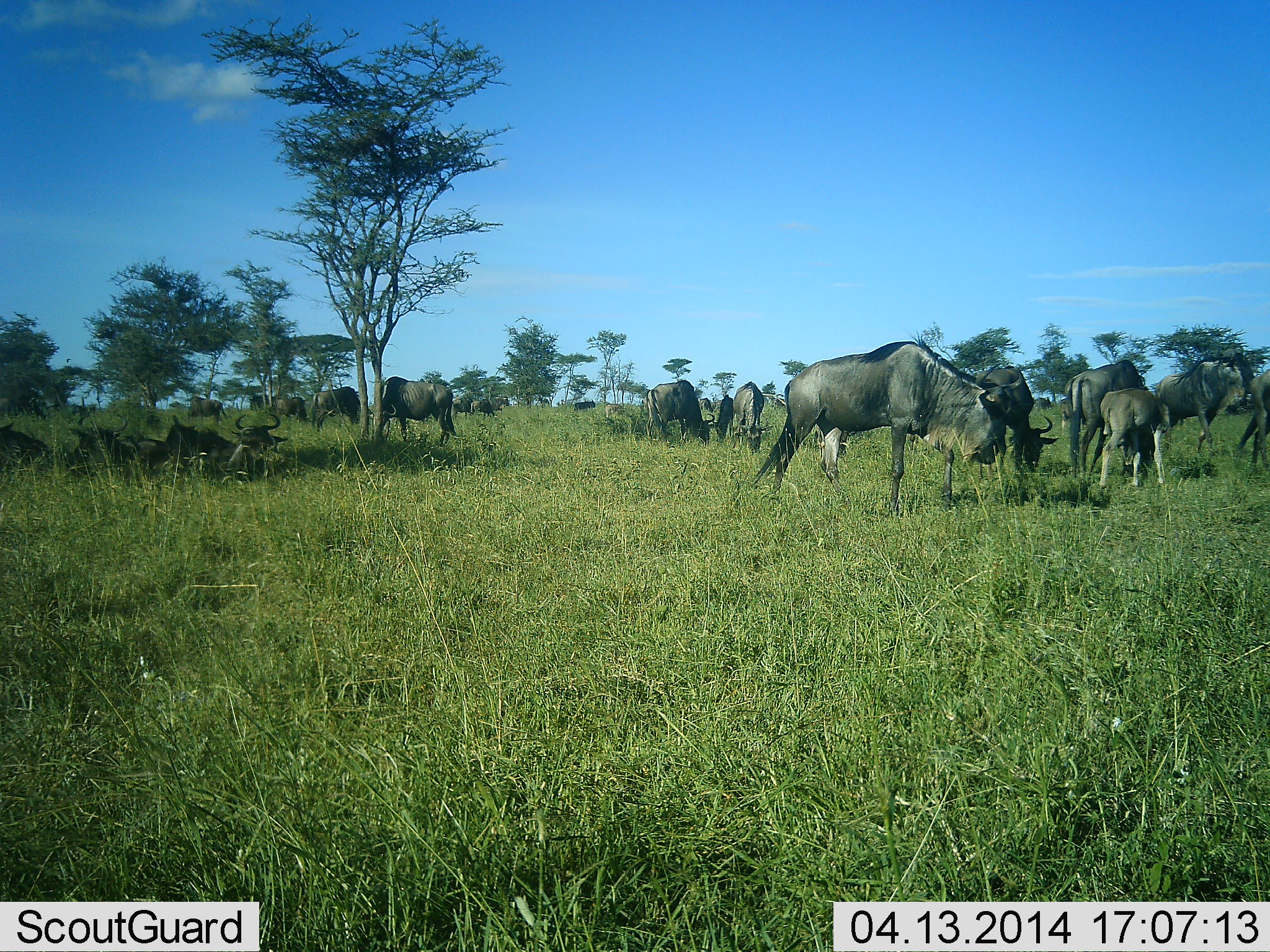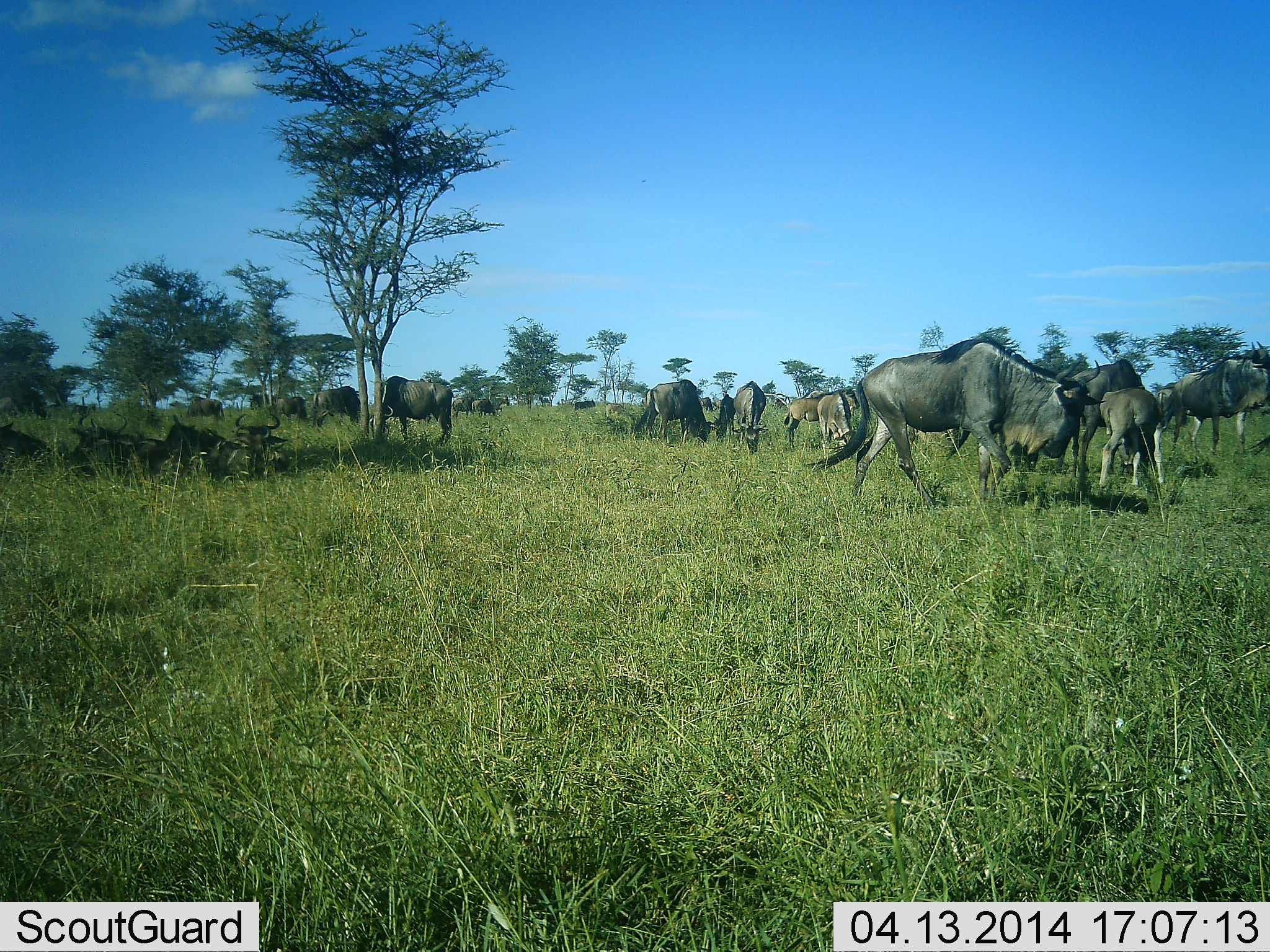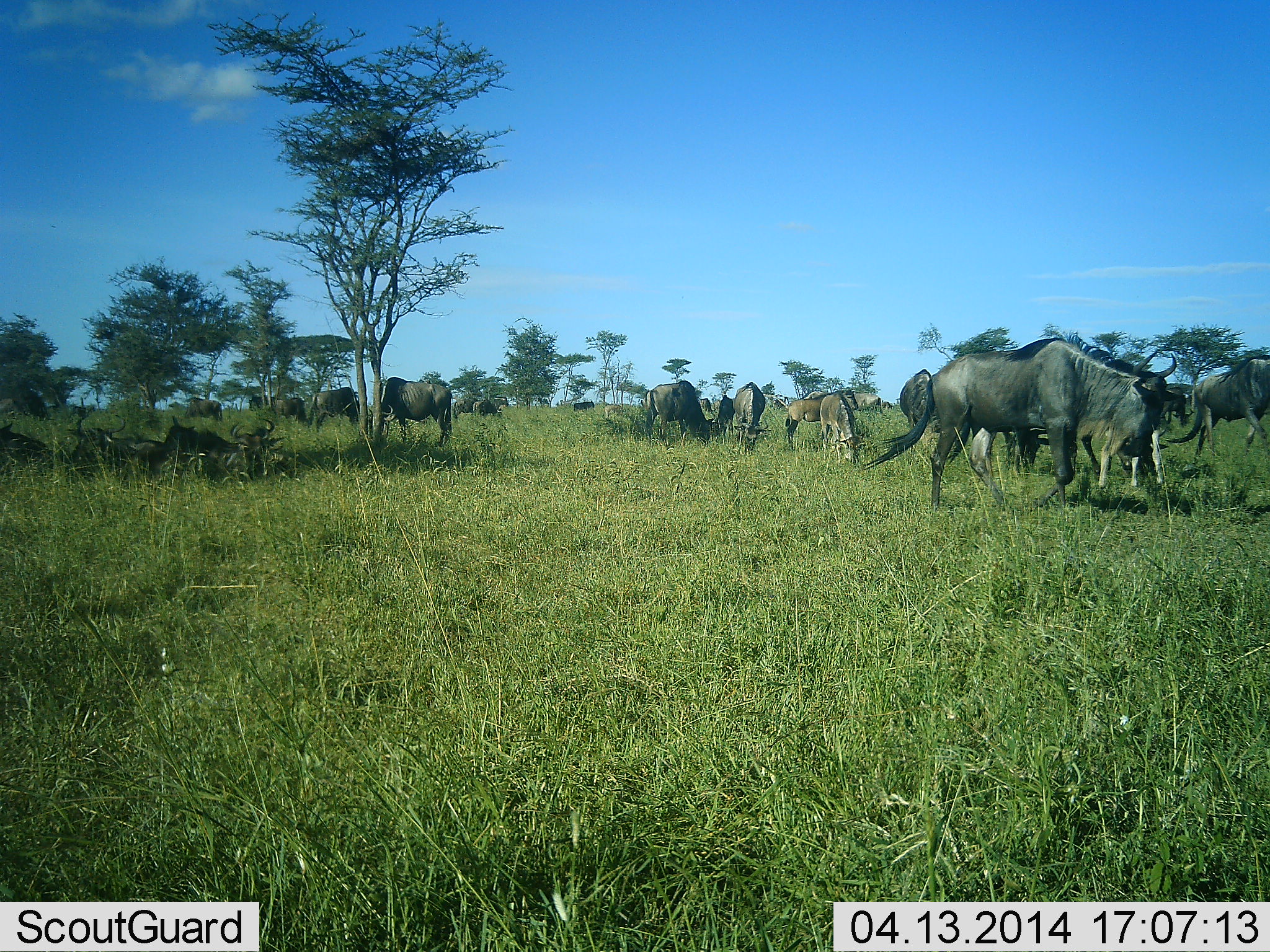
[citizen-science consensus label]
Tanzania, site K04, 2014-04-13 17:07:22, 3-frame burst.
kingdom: Animalia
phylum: Chordata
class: Mammalia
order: Artiodactyla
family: Bovidae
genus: Connochaetes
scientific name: Connochaetes taurinus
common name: blue wildebeest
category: wildebeest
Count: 11-50.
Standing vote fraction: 60%.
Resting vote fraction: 60%.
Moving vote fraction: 40%.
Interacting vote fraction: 20%.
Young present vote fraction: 20%.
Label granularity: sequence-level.